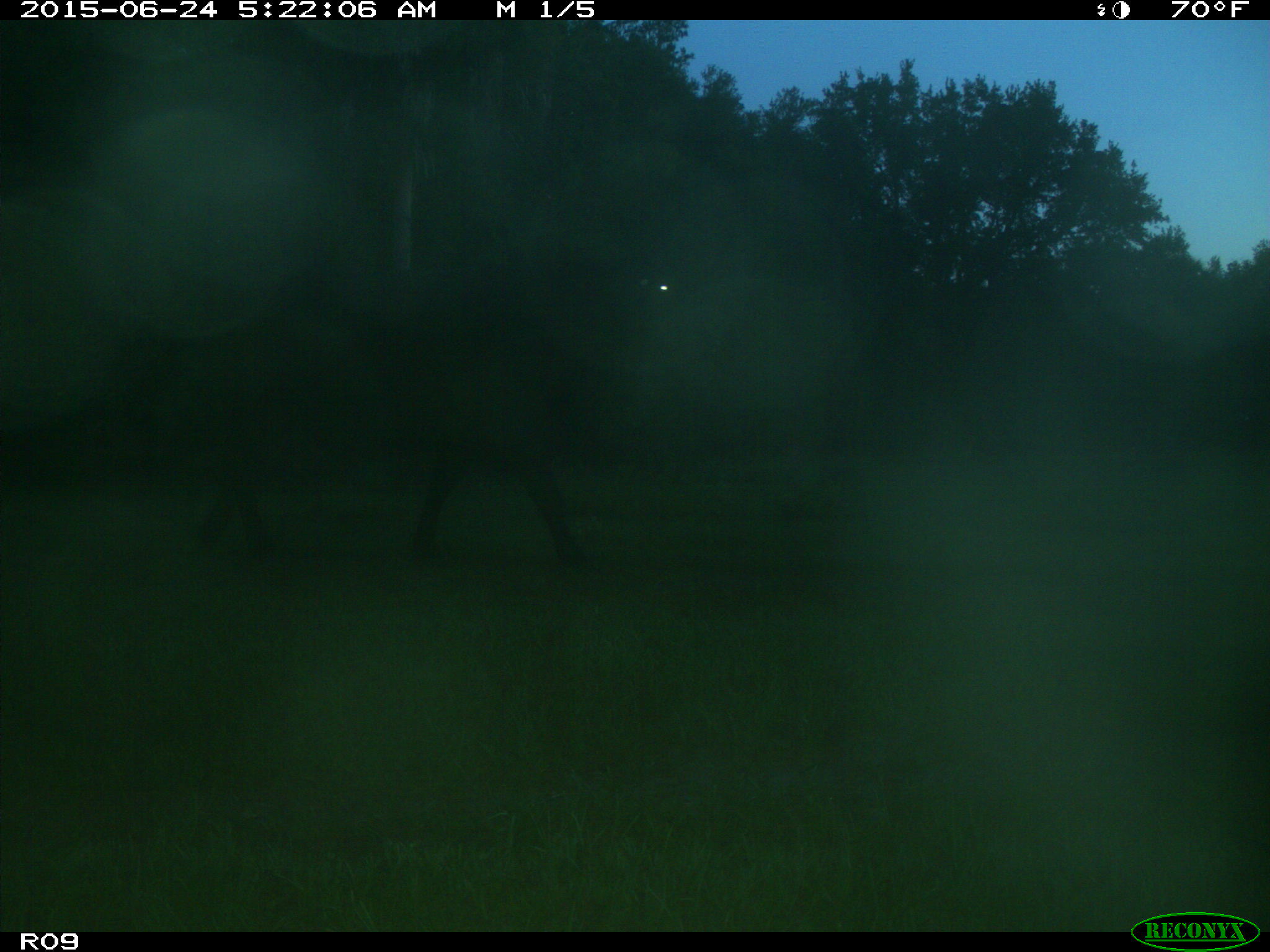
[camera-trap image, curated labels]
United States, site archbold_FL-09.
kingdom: Animalia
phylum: Chordata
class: Mammalia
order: Artiodactyla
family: Bovidae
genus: Bos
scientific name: Bos taurus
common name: domestic cow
Bos taurus (domestic cow).